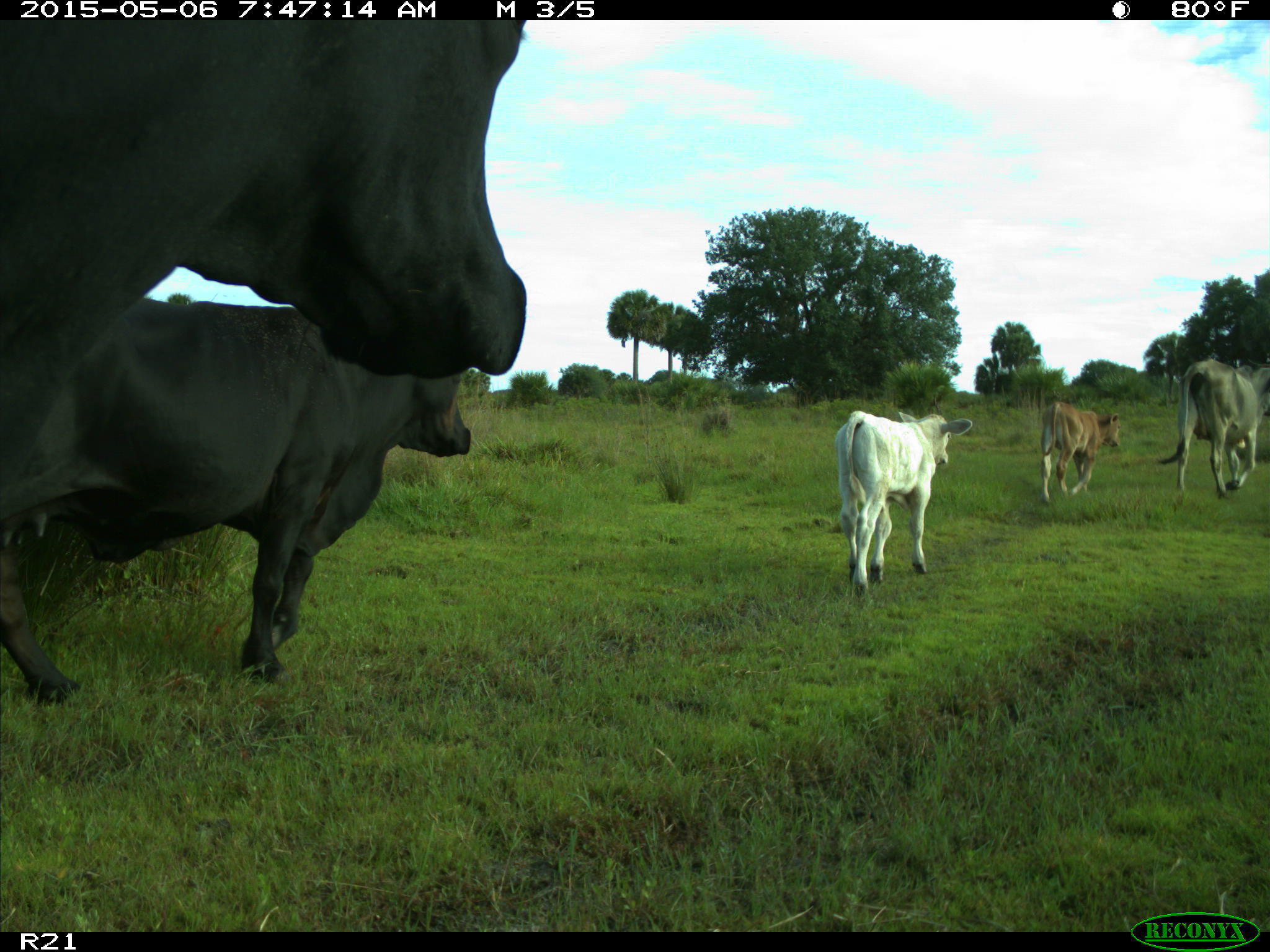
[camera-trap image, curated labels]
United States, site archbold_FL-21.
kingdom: Animalia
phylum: Chordata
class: Mammalia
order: Artiodactyla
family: Bovidae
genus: Bos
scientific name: Bos taurus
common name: domestic cow